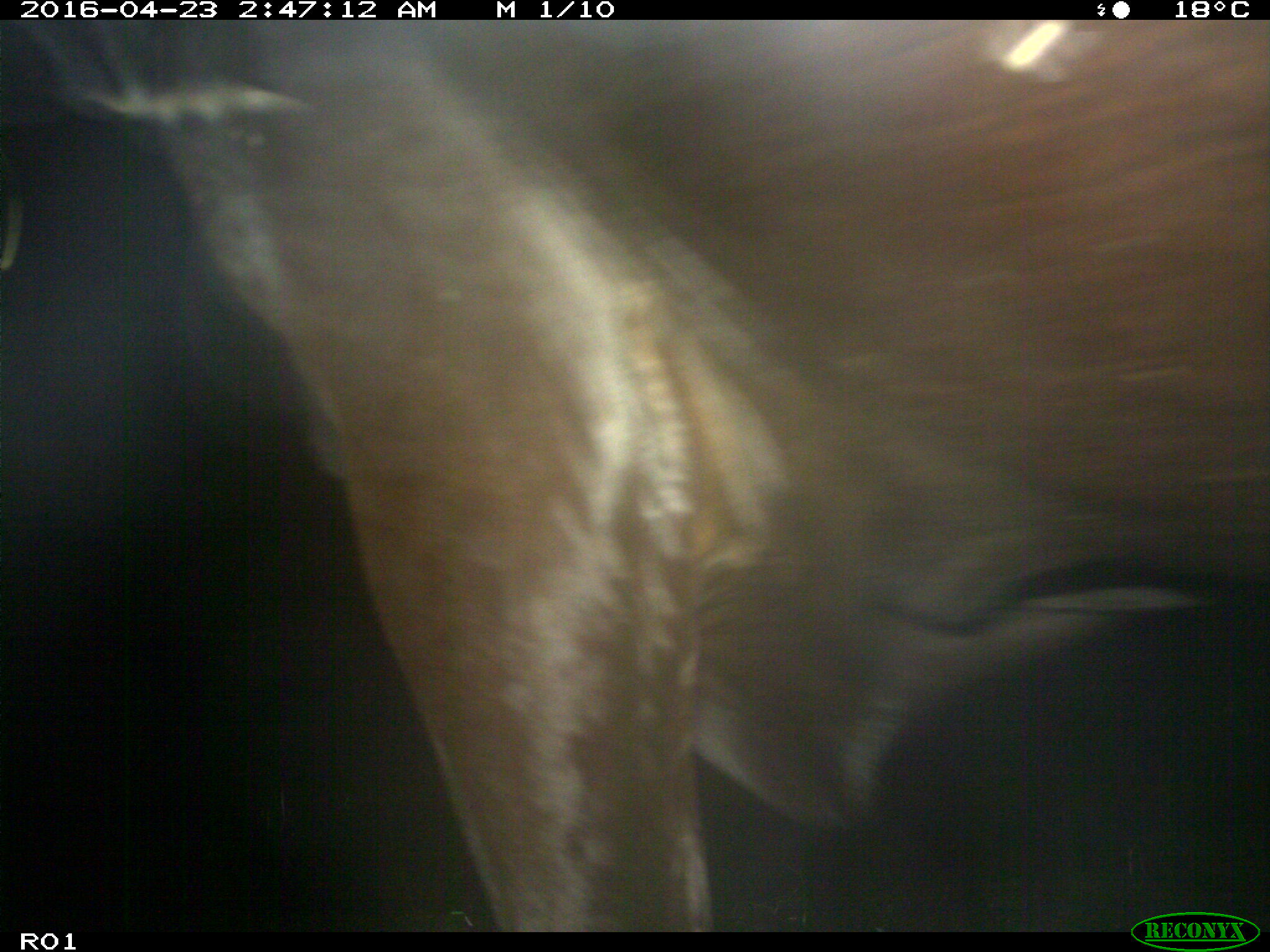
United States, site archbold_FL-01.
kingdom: Animalia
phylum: Chordata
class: Mammalia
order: Artiodactyla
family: Bovidae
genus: Bos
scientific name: Bos taurus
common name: domestic cow